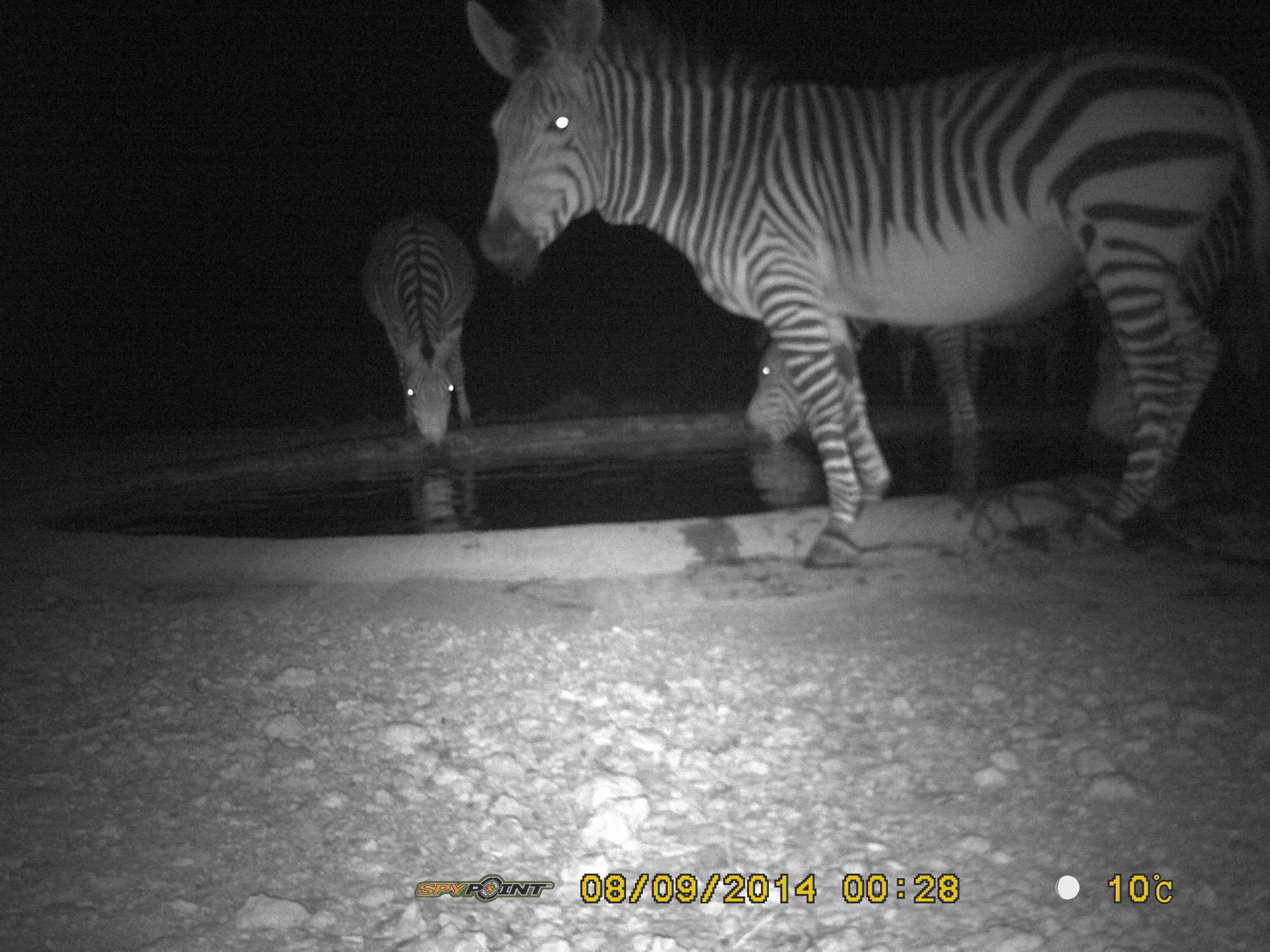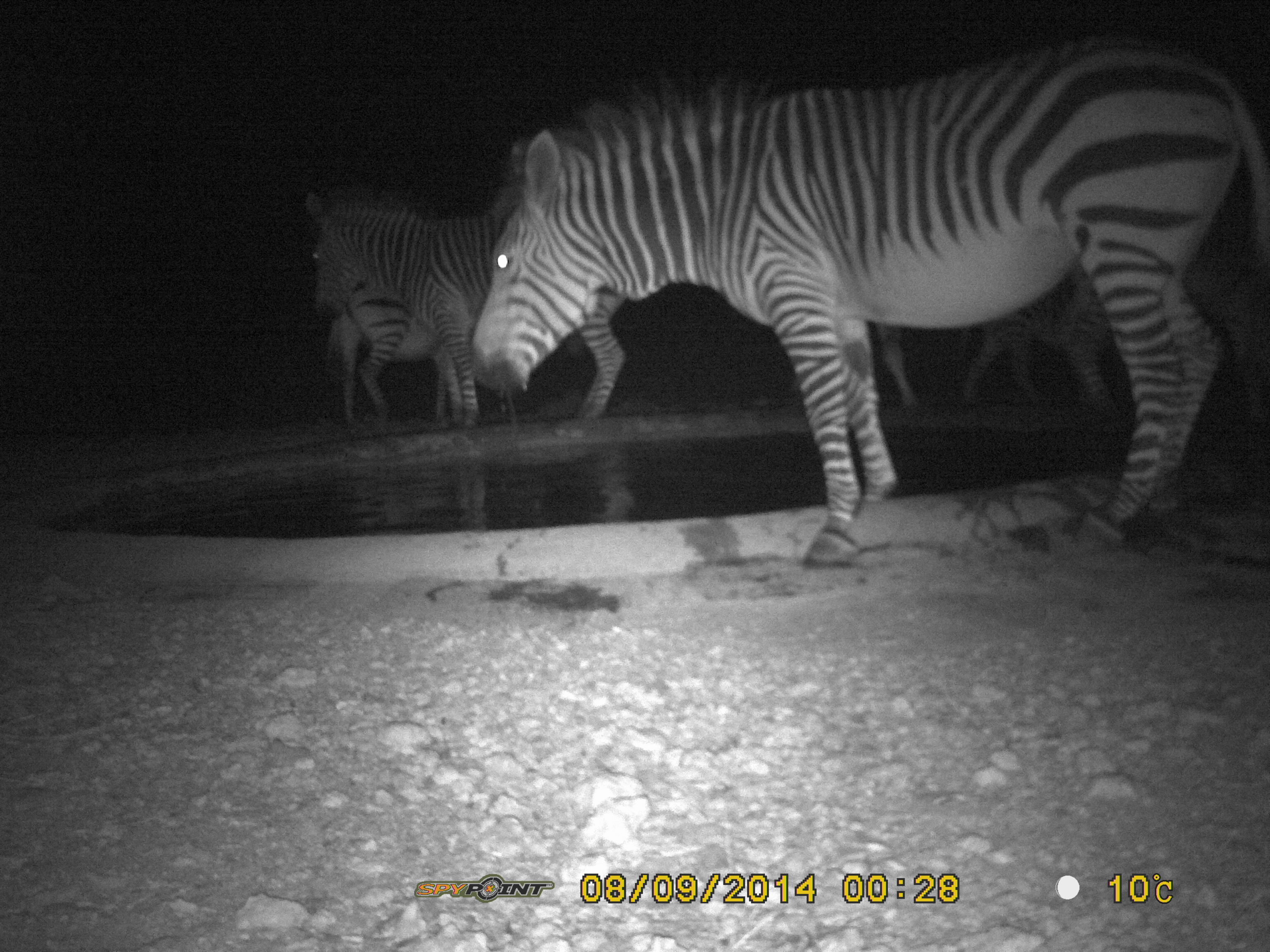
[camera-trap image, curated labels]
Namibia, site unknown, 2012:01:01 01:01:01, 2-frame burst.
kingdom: Animalia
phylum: Chordata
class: Mammalia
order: Perissodactyla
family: Equidae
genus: Equus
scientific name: Equus zebra hartmannae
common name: hartmann's mountain zebra